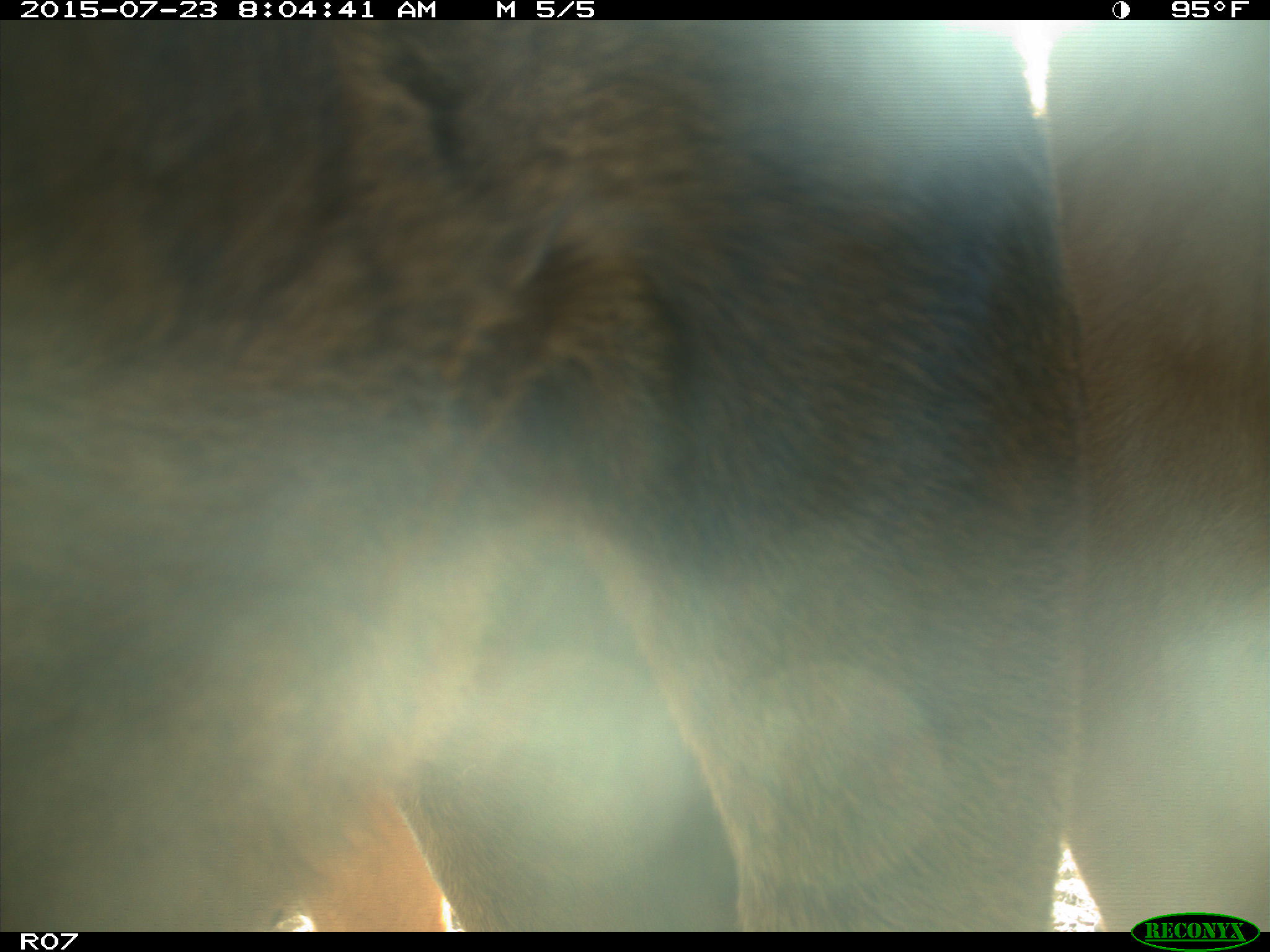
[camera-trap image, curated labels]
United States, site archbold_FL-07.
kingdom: Animalia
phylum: Chordata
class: Mammalia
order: Artiodactyla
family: Bovidae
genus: Bos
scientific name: Bos taurus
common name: domestic cow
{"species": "Bos taurus (domestic cow)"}